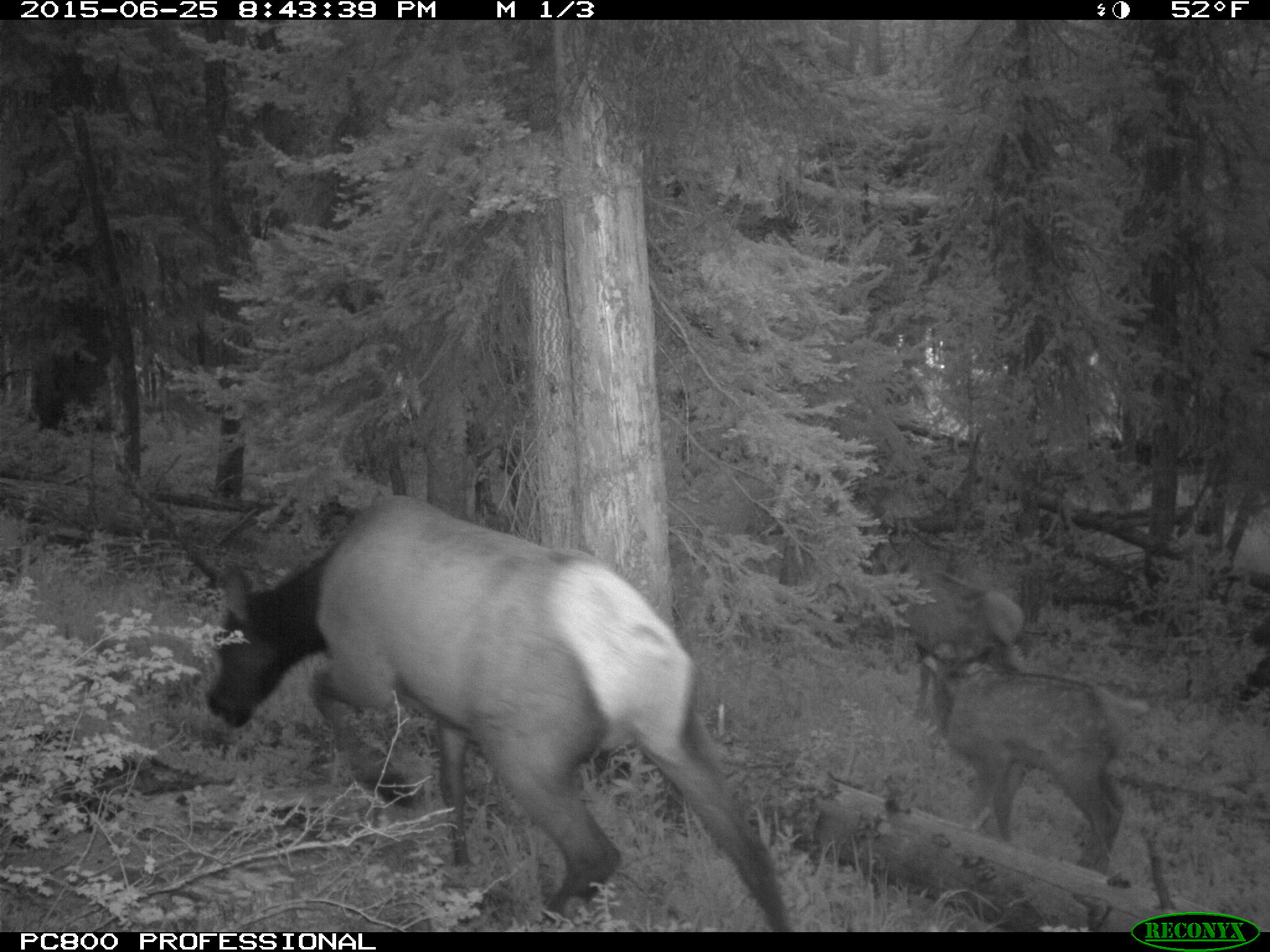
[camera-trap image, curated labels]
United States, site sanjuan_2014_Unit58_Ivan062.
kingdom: Animalia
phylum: Chordata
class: Mammalia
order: Artiodactyla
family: Cervidae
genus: Cervus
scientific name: Cervus elaphus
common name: red deer